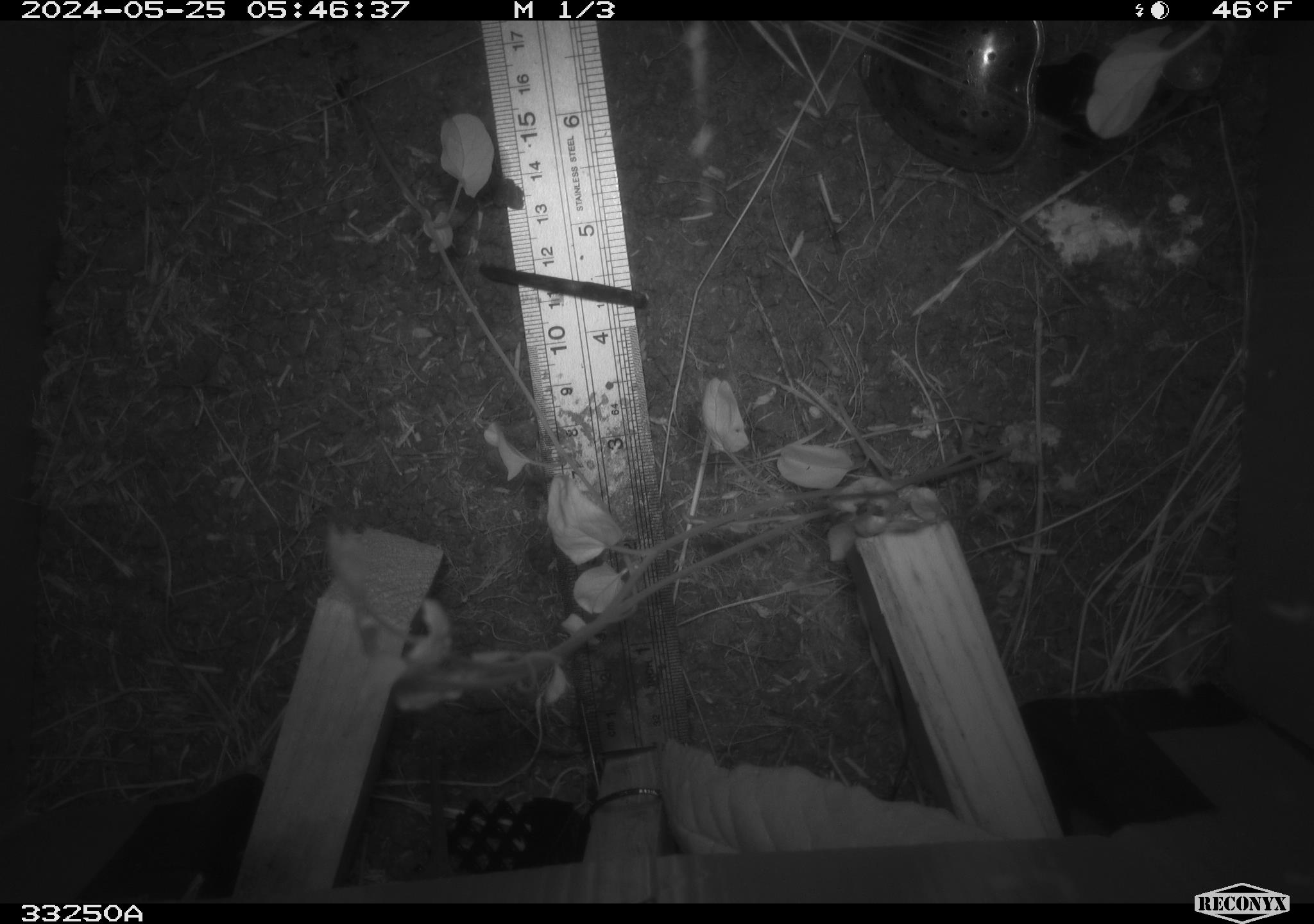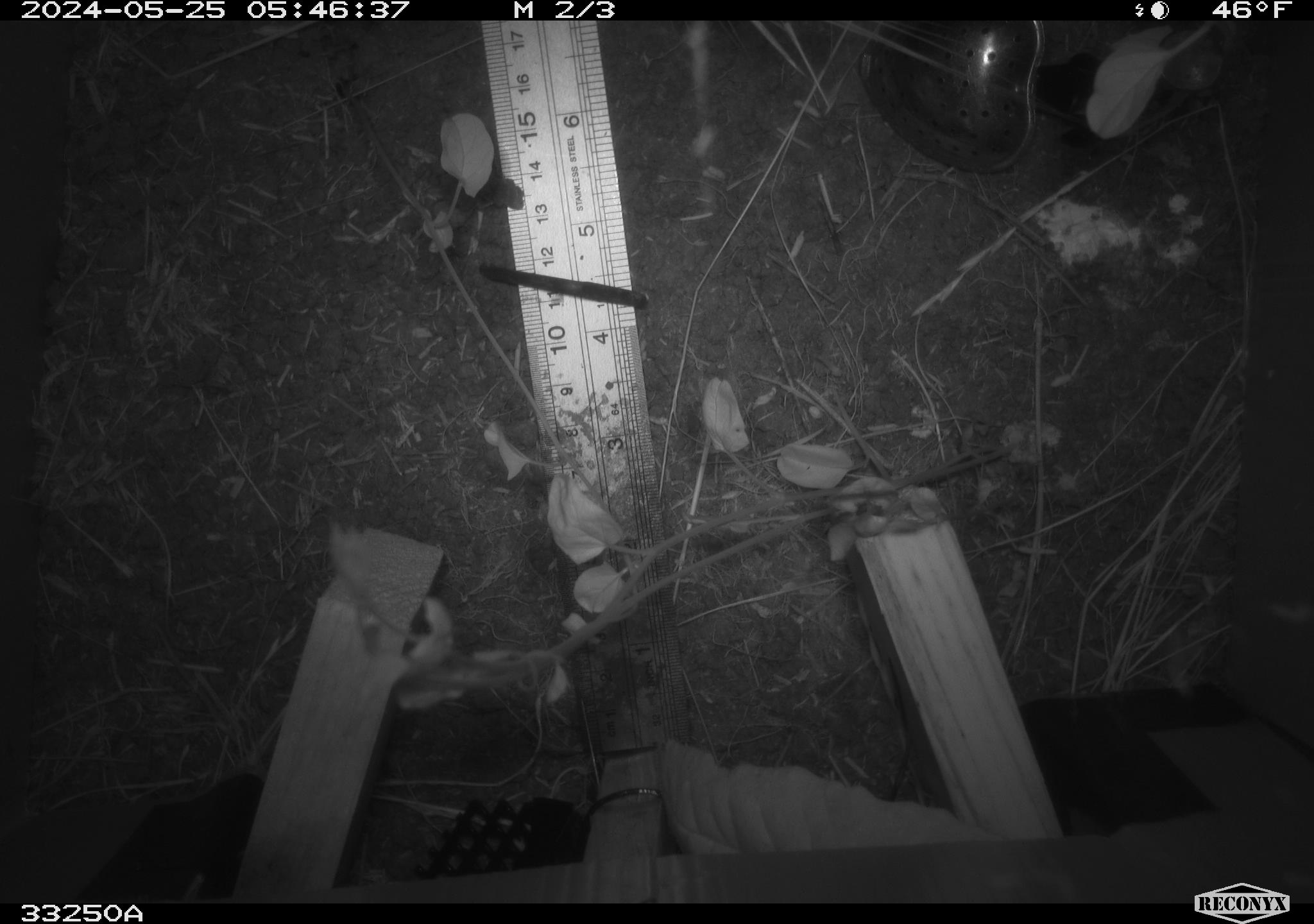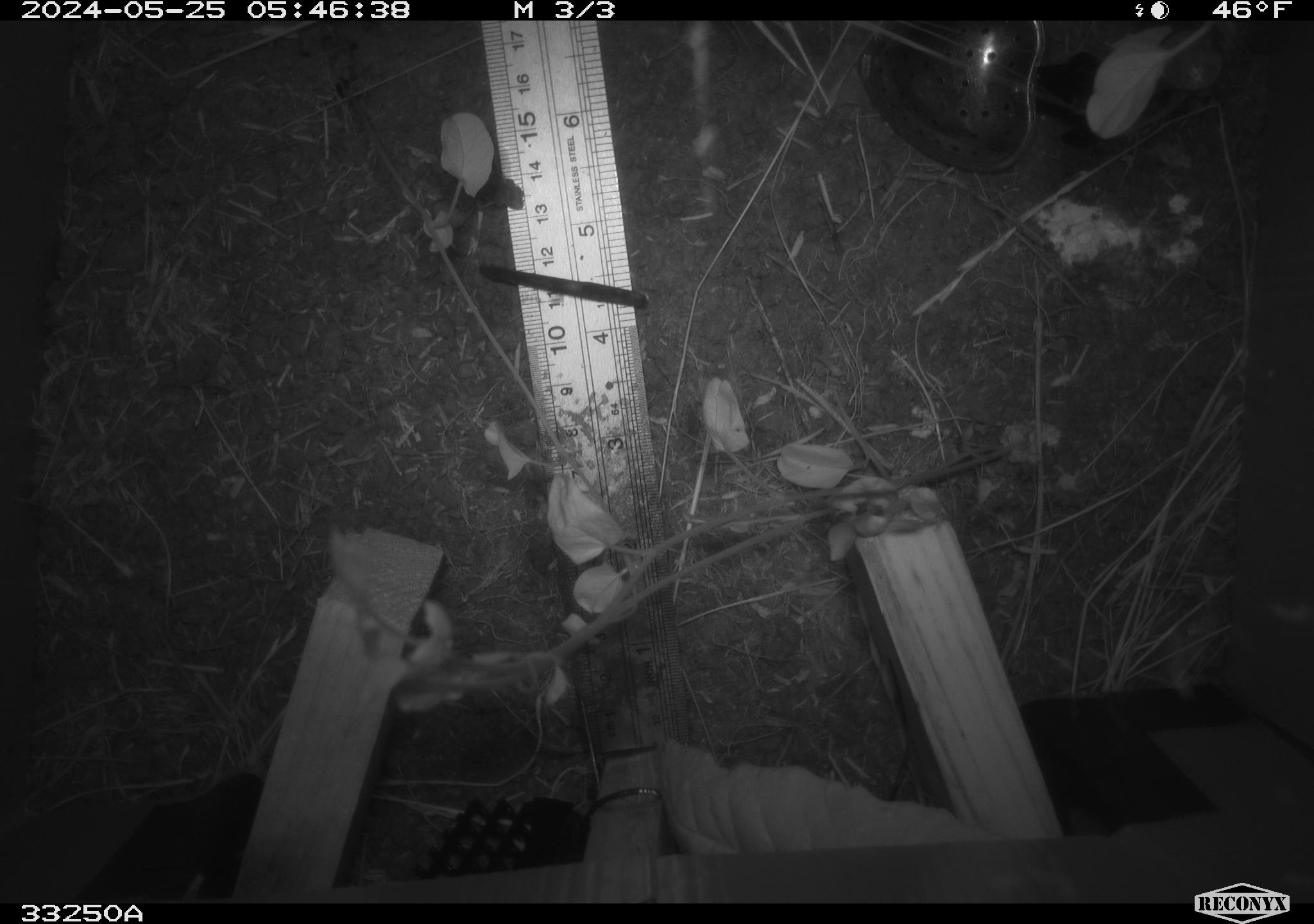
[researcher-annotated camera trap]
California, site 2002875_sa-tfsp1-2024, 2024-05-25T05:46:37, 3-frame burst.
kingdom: Animalia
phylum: Chordata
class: Mammalia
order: Rodentia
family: Cricetidae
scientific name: Arvicolinae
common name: voles, lemmings, and muskrats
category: arvicolinae subfamily